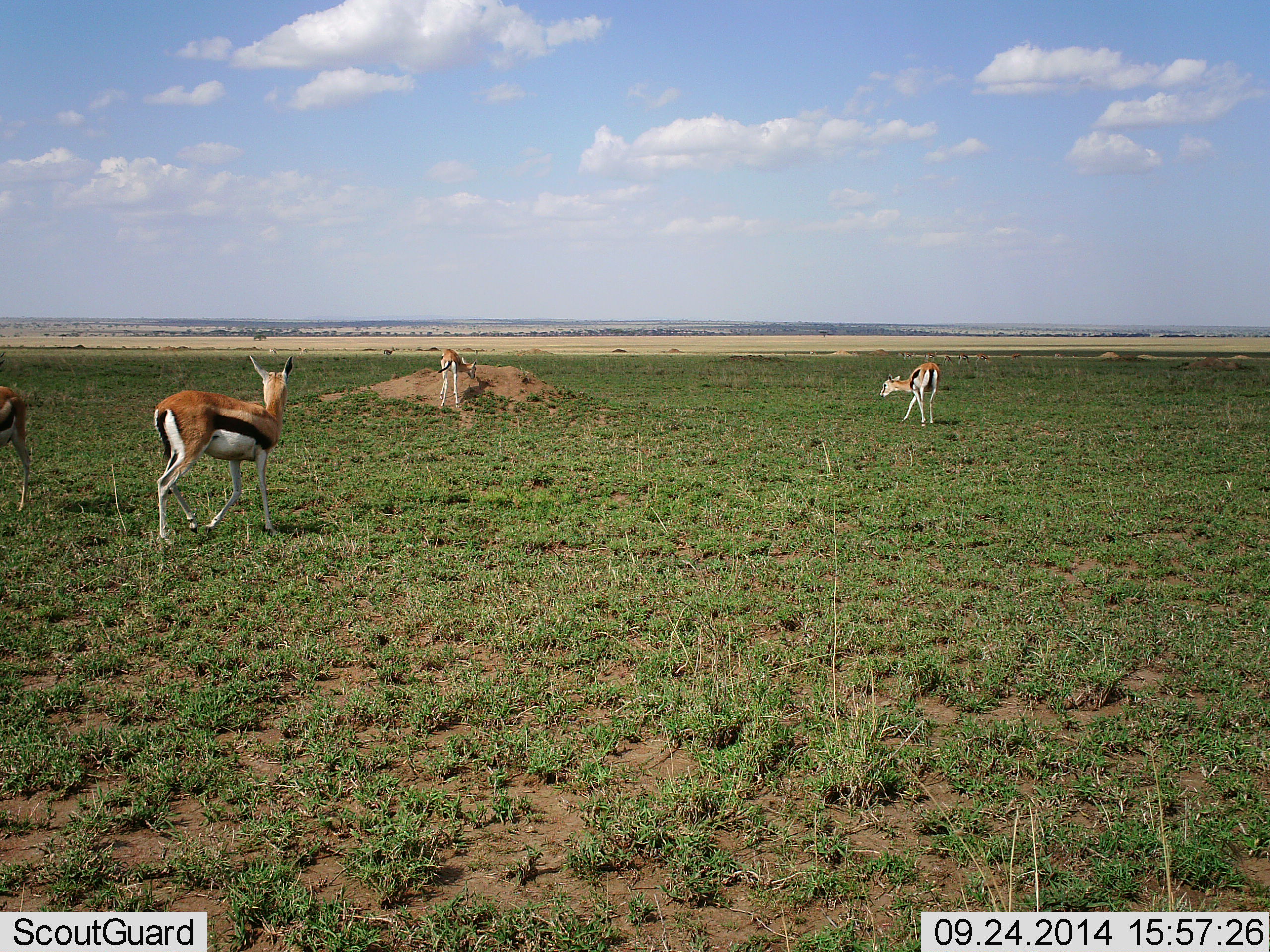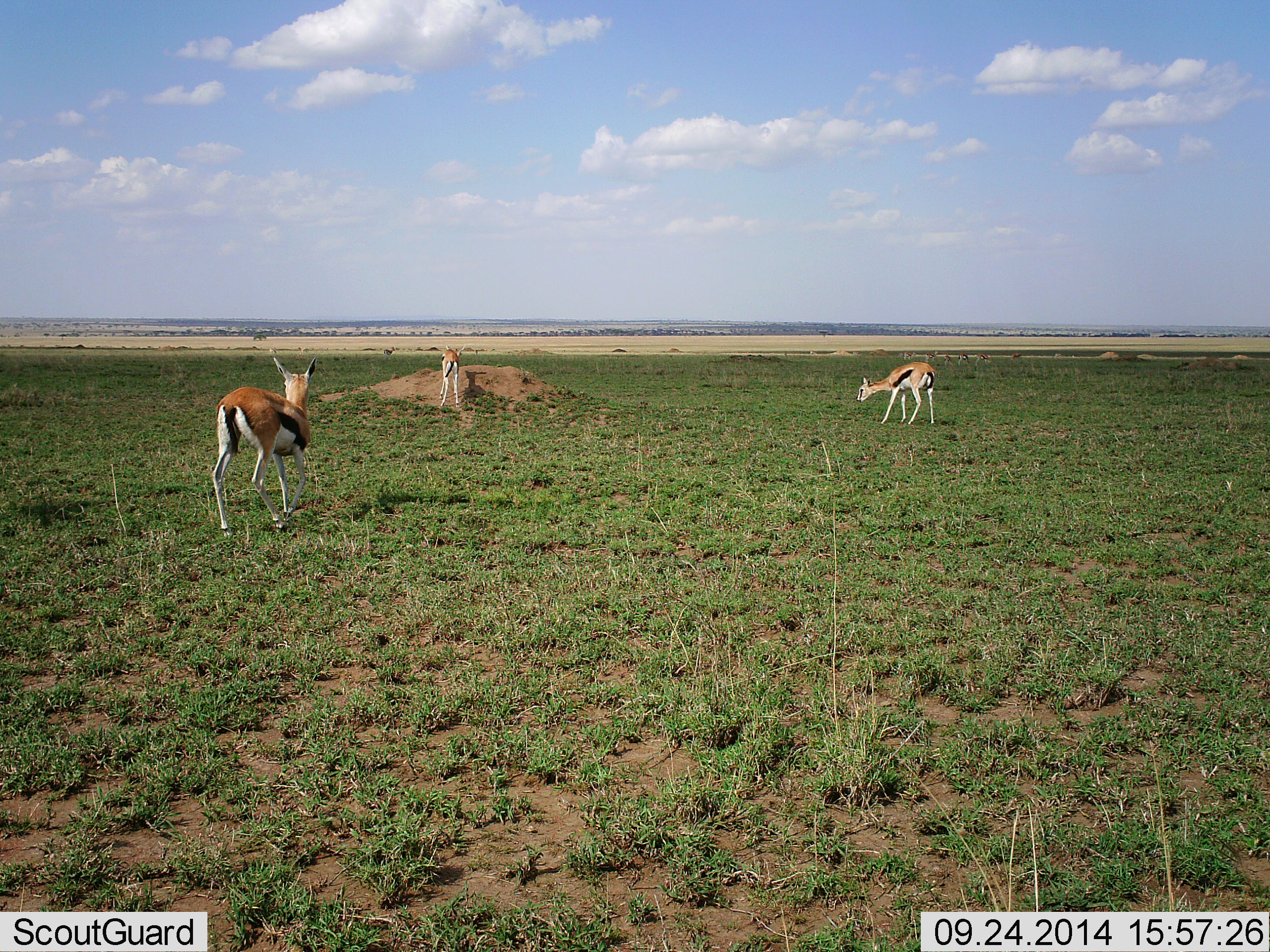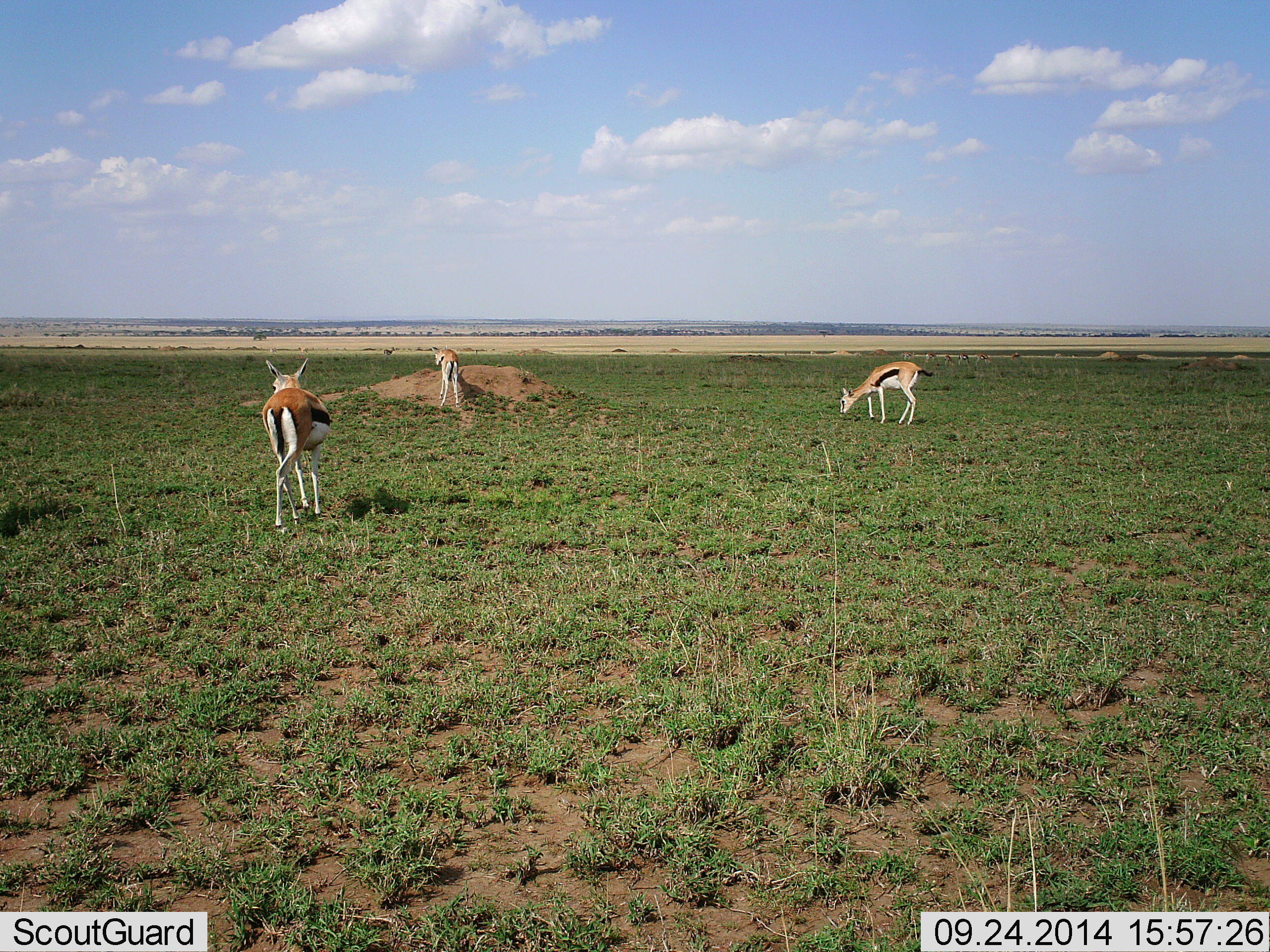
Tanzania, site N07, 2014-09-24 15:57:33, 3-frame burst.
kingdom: Animalia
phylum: Chordata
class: Mammalia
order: Artiodactyla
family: Bovidae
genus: Eudorcas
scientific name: Eudorcas thomsonii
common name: thomson's gazelle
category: gazellethomsons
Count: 4.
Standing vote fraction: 30%.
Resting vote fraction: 0%.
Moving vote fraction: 90%.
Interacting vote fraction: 10%.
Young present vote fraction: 0%.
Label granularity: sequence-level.